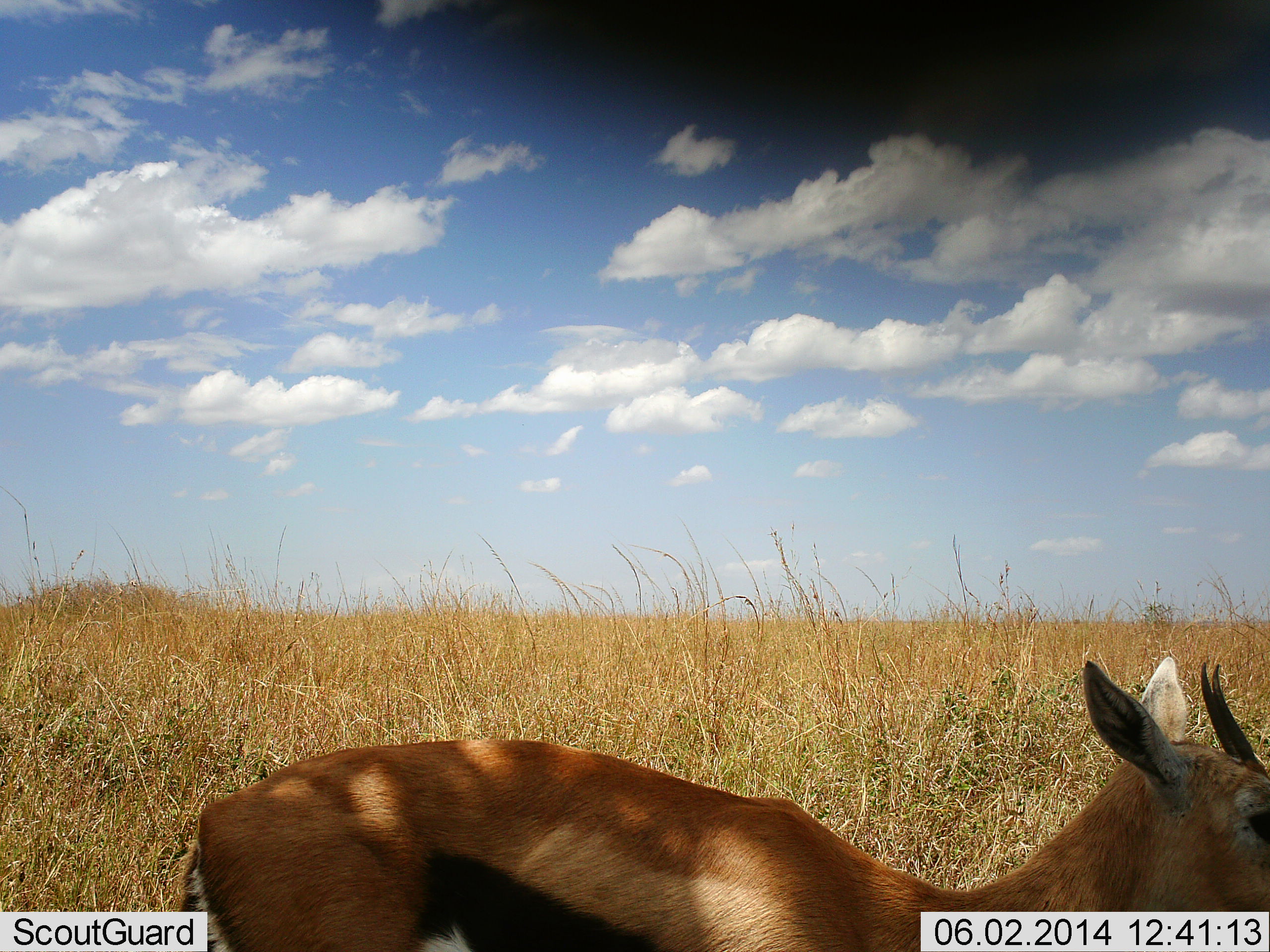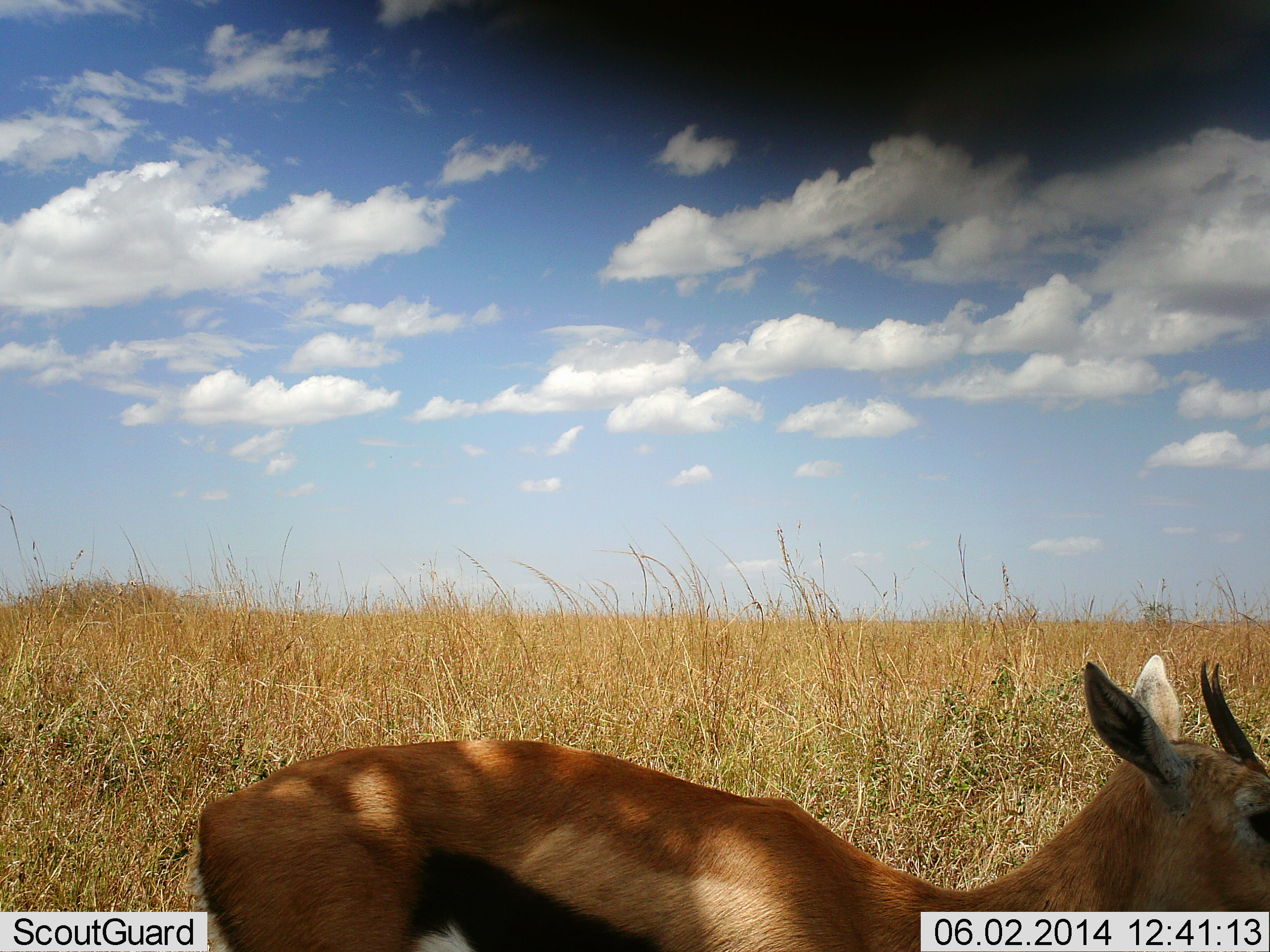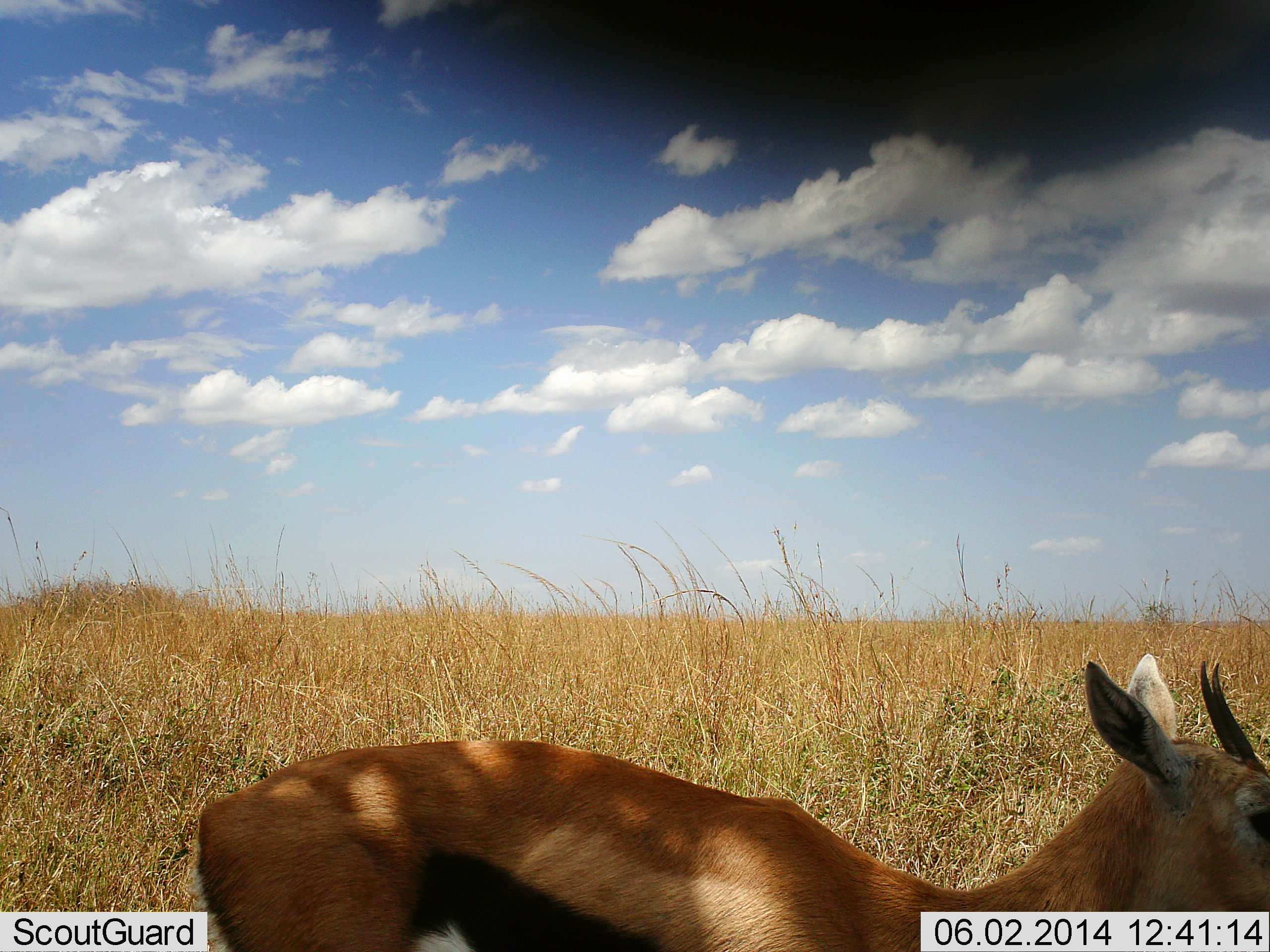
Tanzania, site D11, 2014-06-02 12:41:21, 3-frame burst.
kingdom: Animalia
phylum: Chordata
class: Mammalia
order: Artiodactyla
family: Bovidae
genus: Eudorcas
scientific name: Eudorcas thomsonii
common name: thomson's gazelle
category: gazellethomsons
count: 1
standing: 100%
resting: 0%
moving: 0%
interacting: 0%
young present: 0%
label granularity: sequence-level